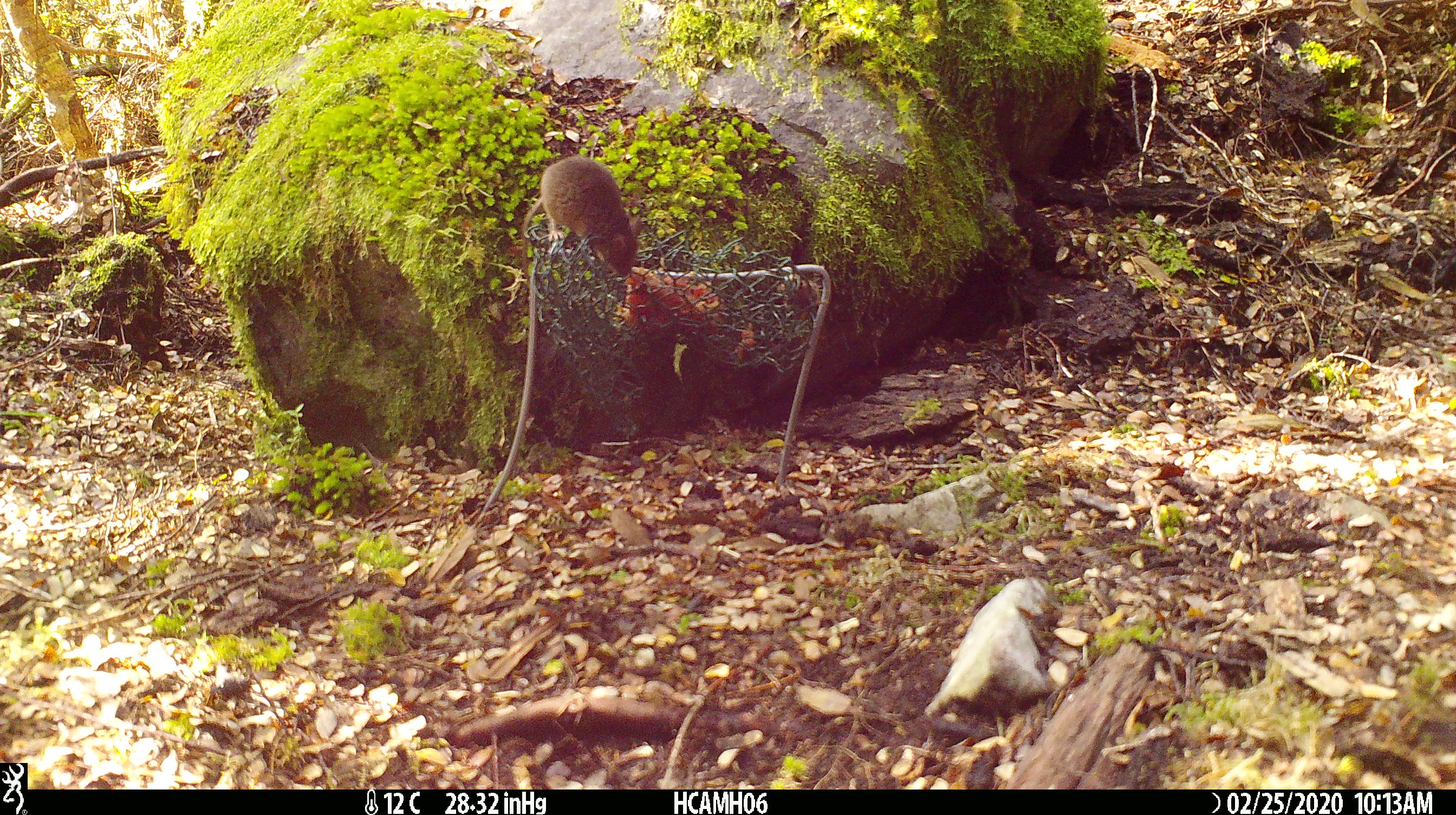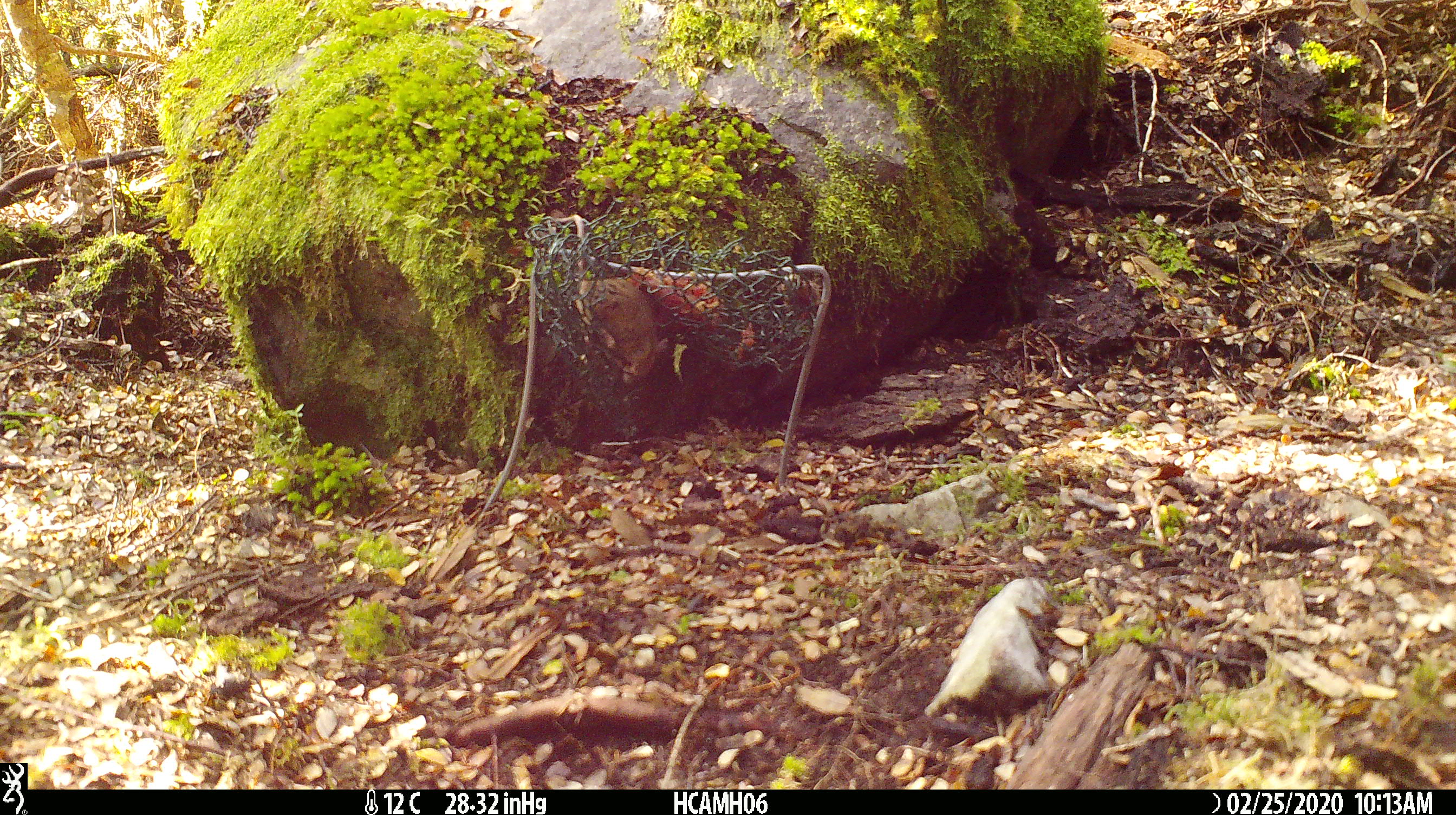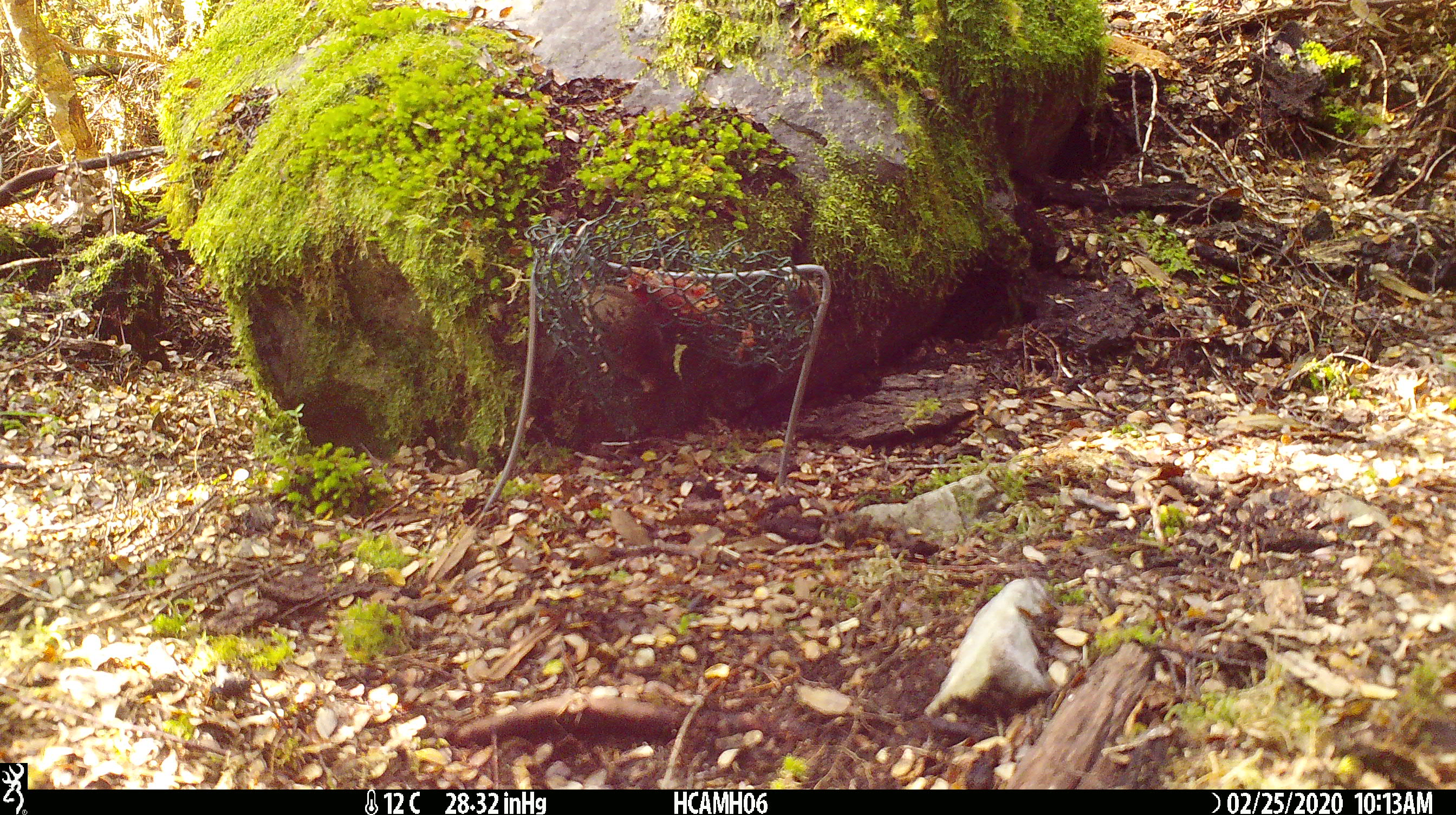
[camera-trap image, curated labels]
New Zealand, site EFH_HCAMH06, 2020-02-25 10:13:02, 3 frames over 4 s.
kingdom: Animalia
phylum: Chordata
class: Mammalia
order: Rodentia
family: Muridae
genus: Mus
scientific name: Mus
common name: mouse